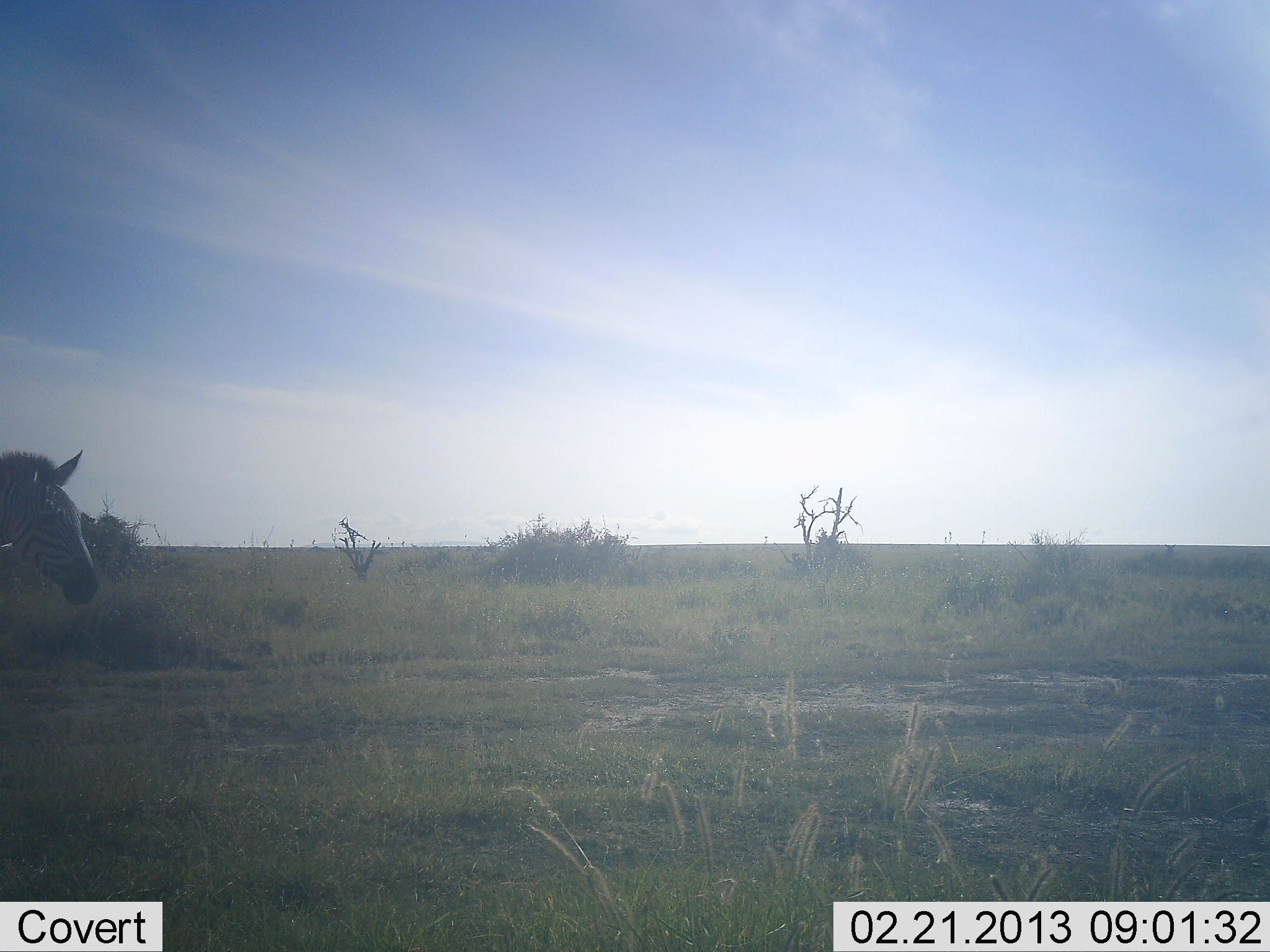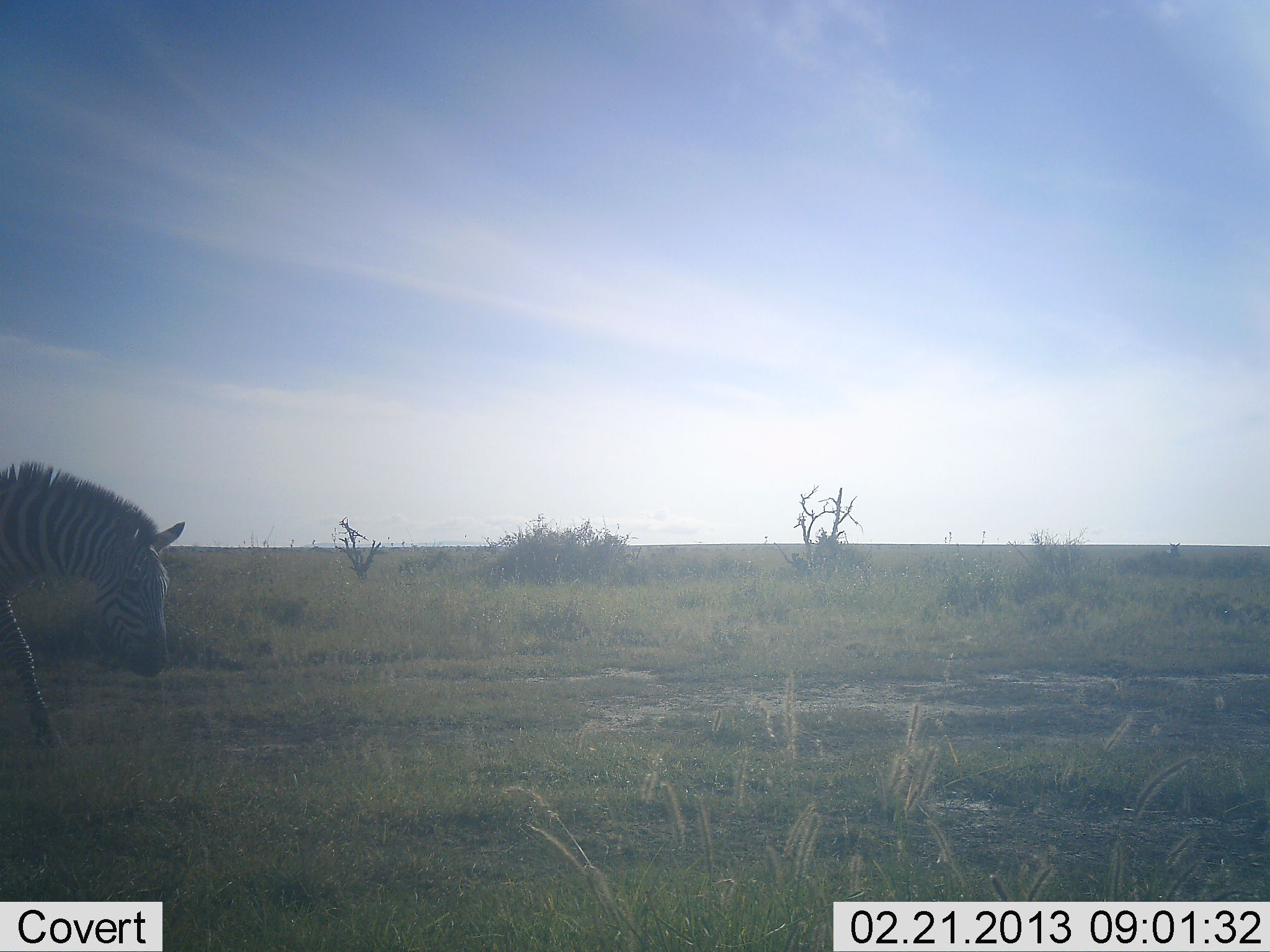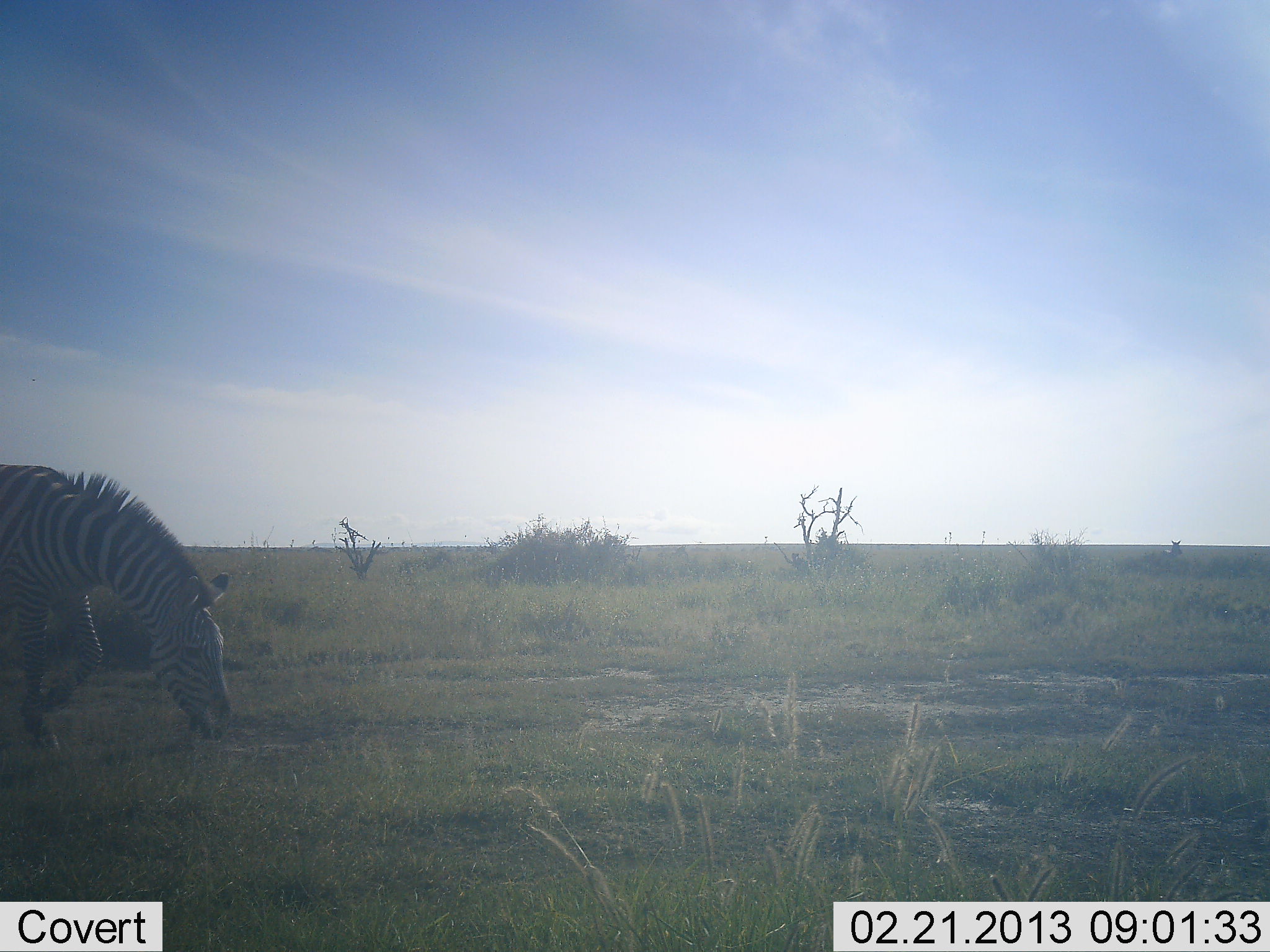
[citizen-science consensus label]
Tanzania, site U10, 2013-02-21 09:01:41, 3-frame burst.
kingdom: Animalia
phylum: Chordata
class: Mammalia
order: Perissodactyla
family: Equidae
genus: Equus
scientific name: Equus quagga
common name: plains zebra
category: zebra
Zebra (plains zebra) (Equus quagga), count 1. Behavior (volunteer vote fractions): standing 7%, resting 0%, moving 76%, interacting 0%. Young present (vote fraction): 0%. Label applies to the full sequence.